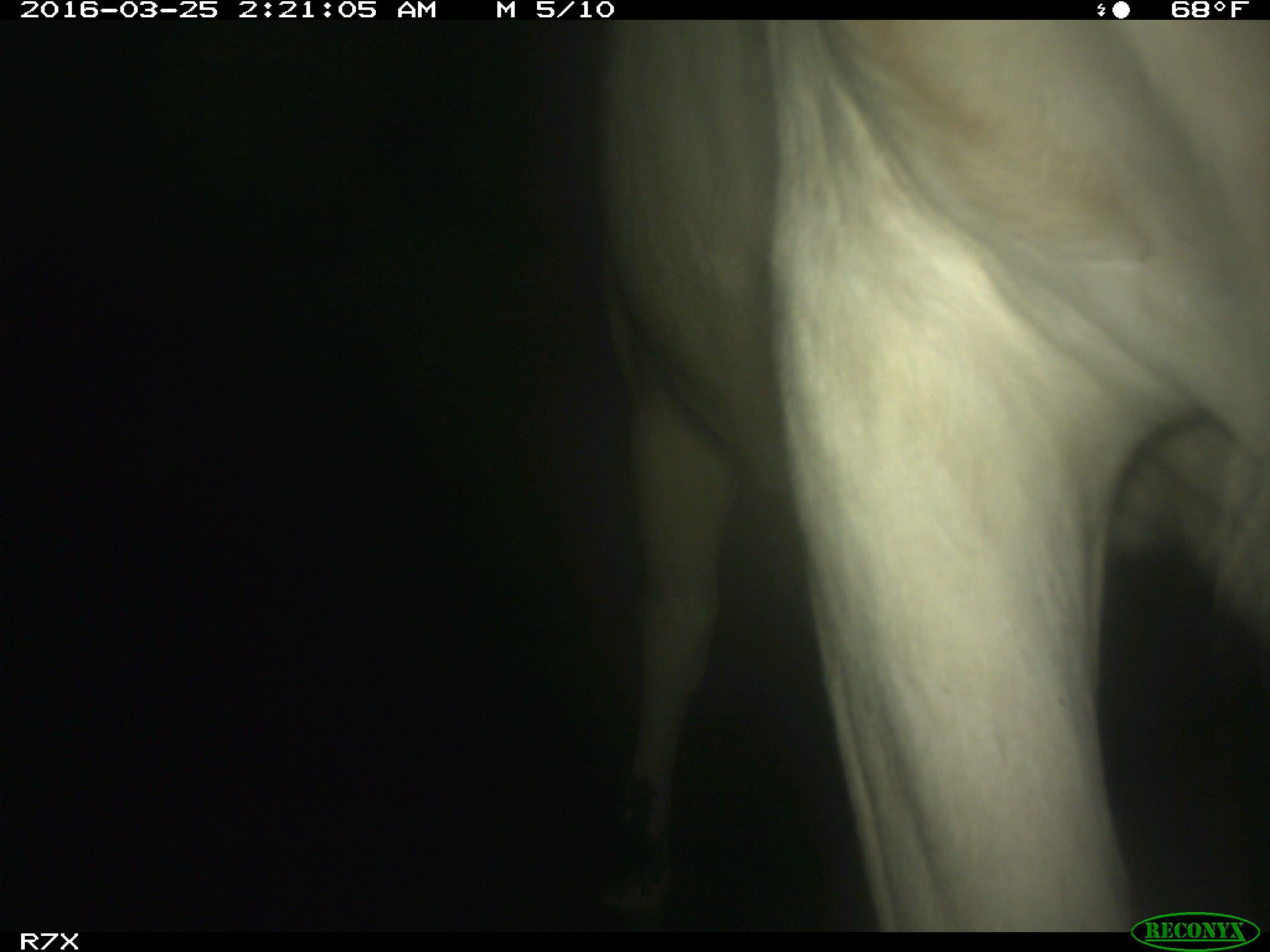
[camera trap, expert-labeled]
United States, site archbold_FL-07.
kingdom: Animalia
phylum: Chordata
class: Mammalia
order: Artiodactyla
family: Bovidae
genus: Bos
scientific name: Bos taurus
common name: domestic cow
Bos taurus (domestic cow).